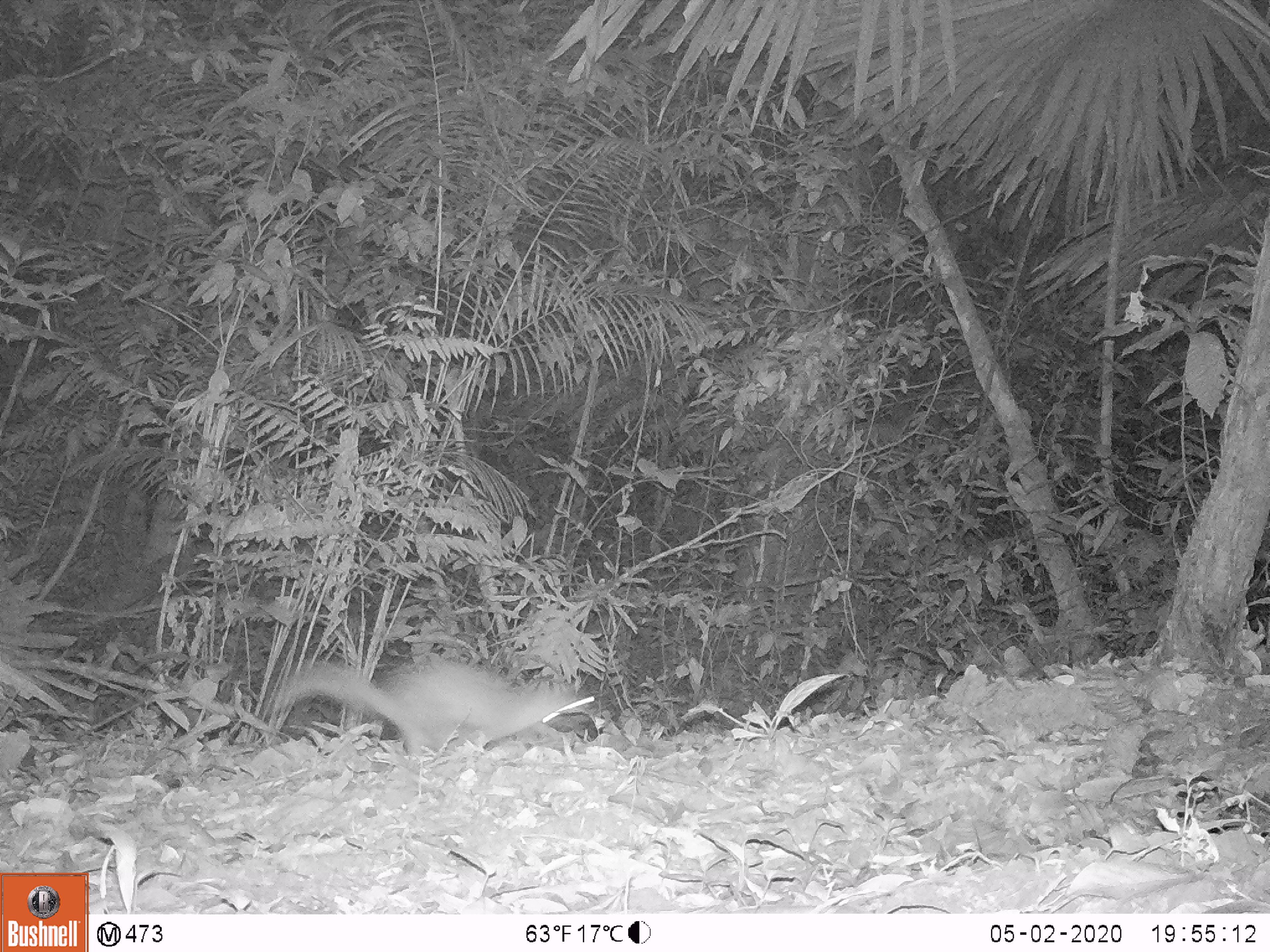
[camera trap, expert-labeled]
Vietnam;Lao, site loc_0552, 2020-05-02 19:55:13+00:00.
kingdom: Animalia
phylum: Chordata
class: Mammalia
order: Carnivora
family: Mustelidae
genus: Melogale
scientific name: Melogale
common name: ferret badger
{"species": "ferret badger (Melogale)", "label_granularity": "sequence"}